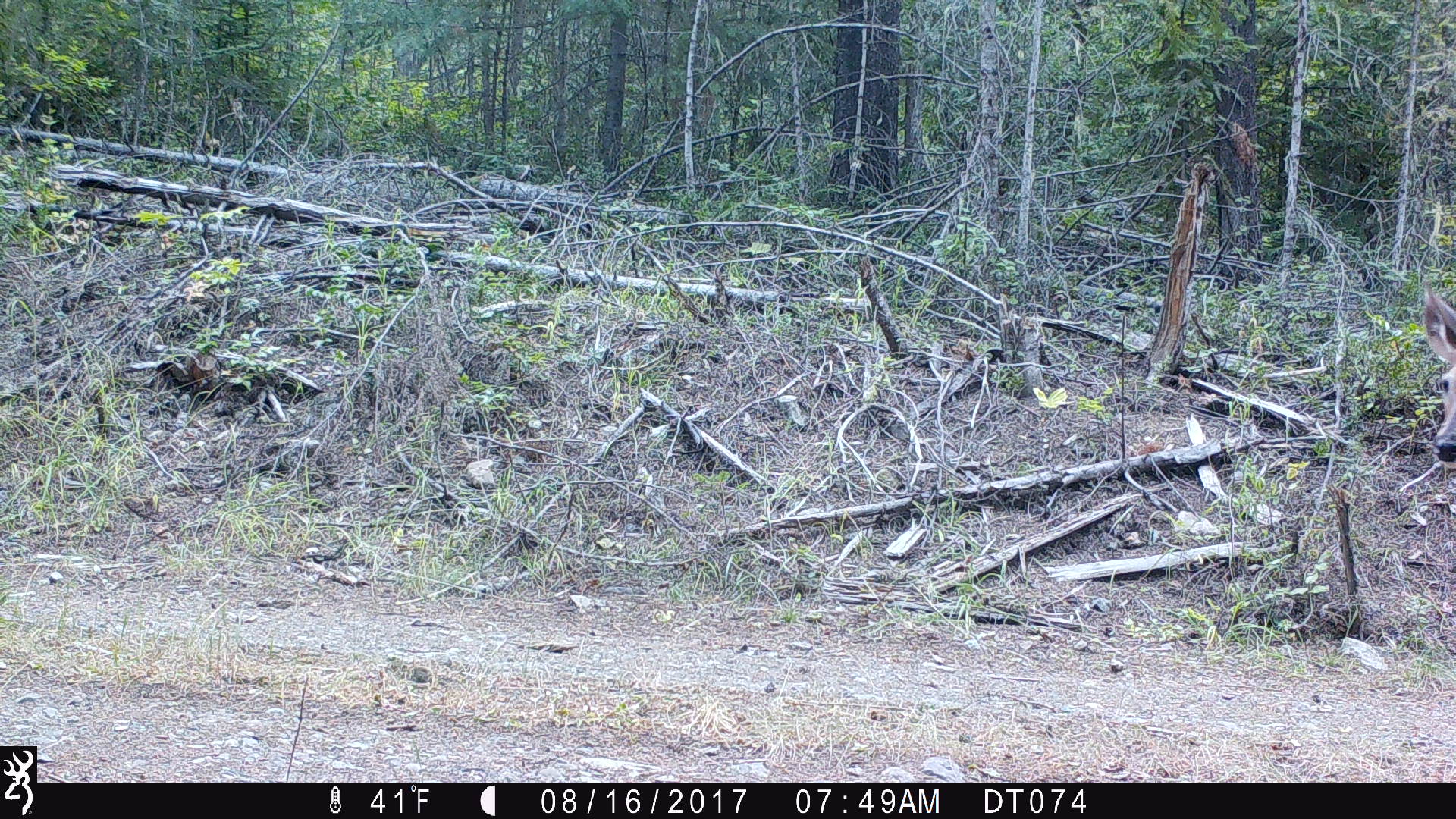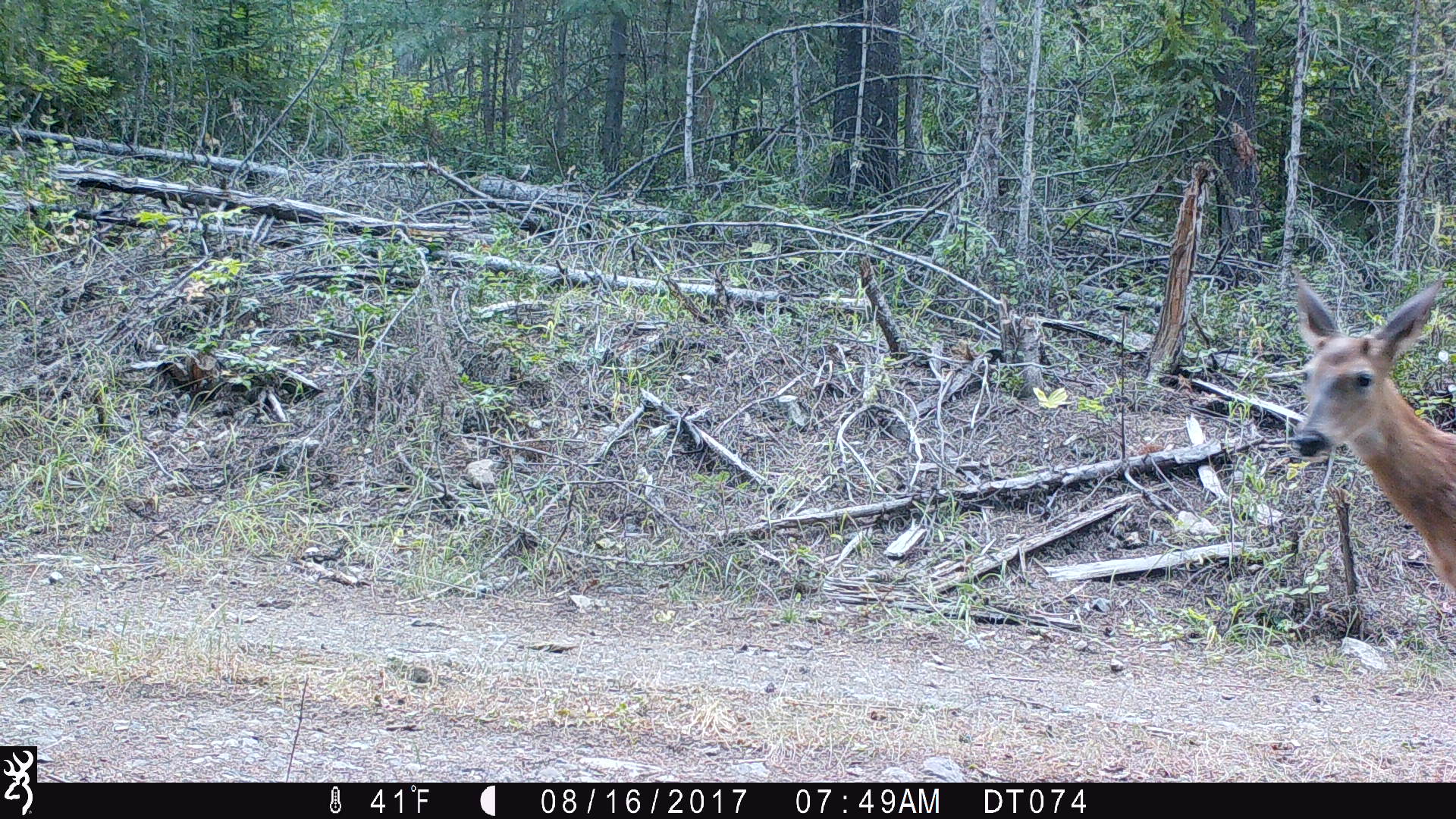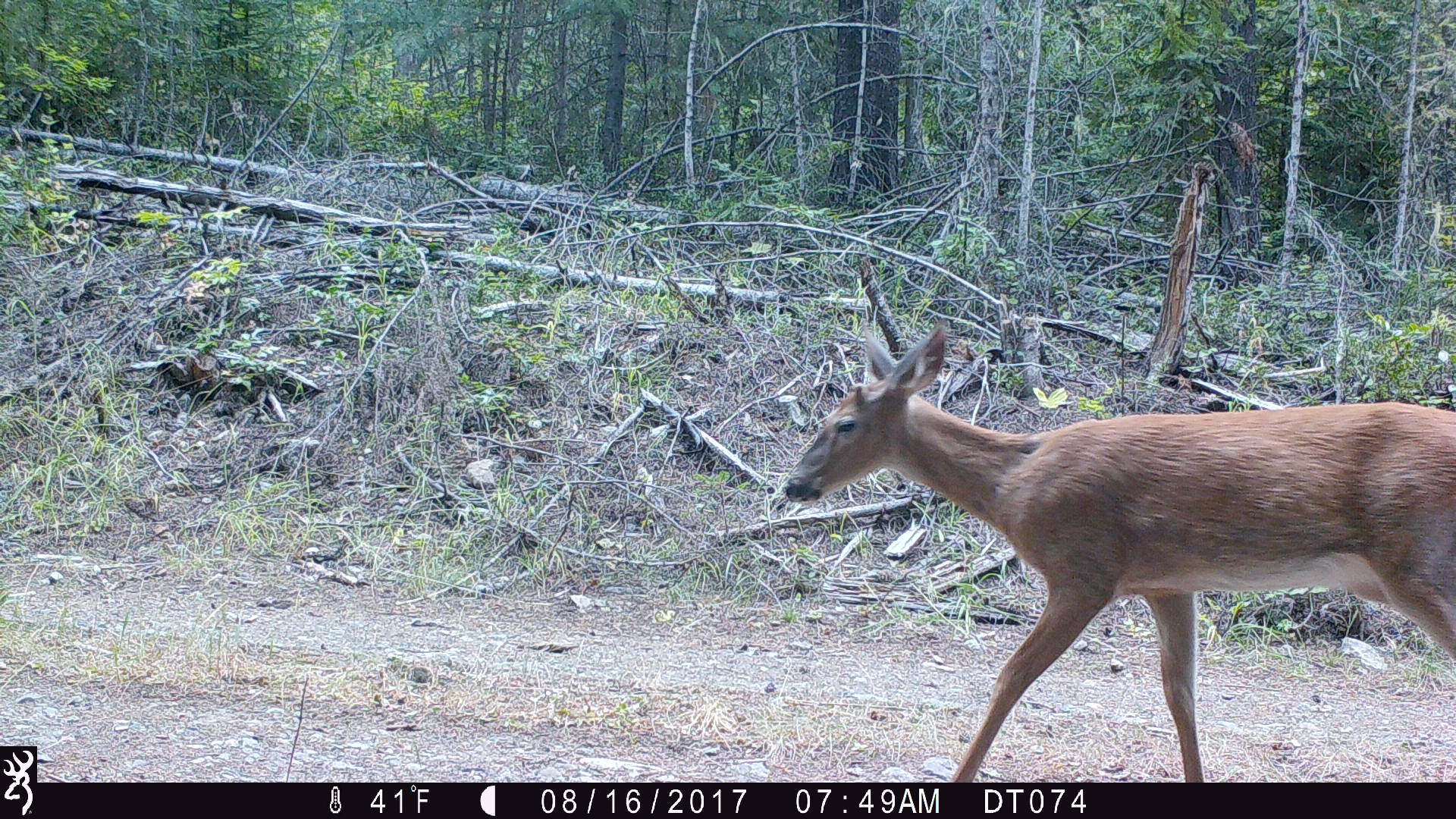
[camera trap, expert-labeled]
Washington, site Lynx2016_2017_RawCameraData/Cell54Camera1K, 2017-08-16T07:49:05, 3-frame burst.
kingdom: Animalia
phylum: Chordata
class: Mammalia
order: Artiodactyla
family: Cervidae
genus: Odocoileus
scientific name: Odocoileus virginianus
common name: white-tailed deer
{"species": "Odocoileus virginianus (white-tailed deer)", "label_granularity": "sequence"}